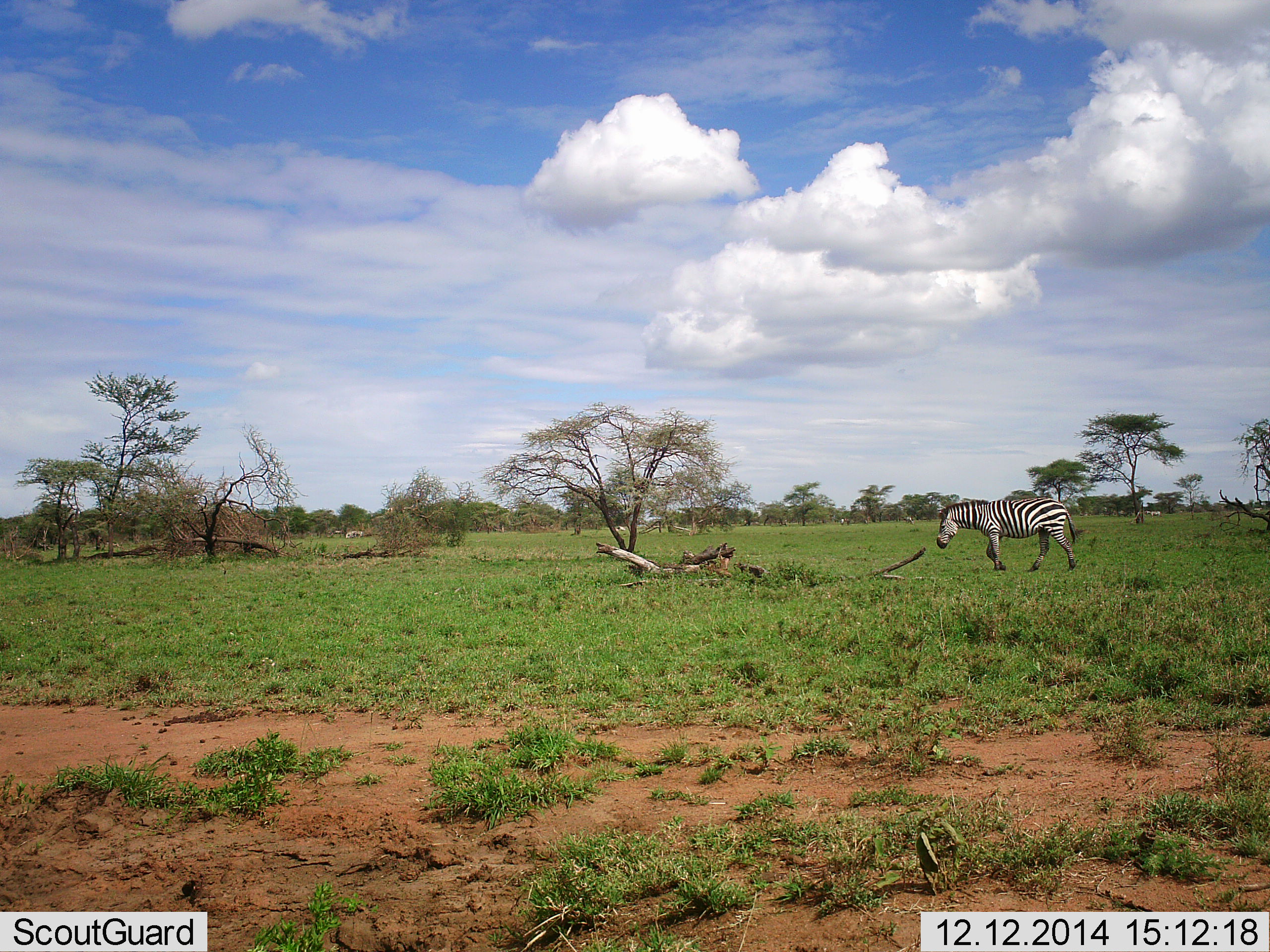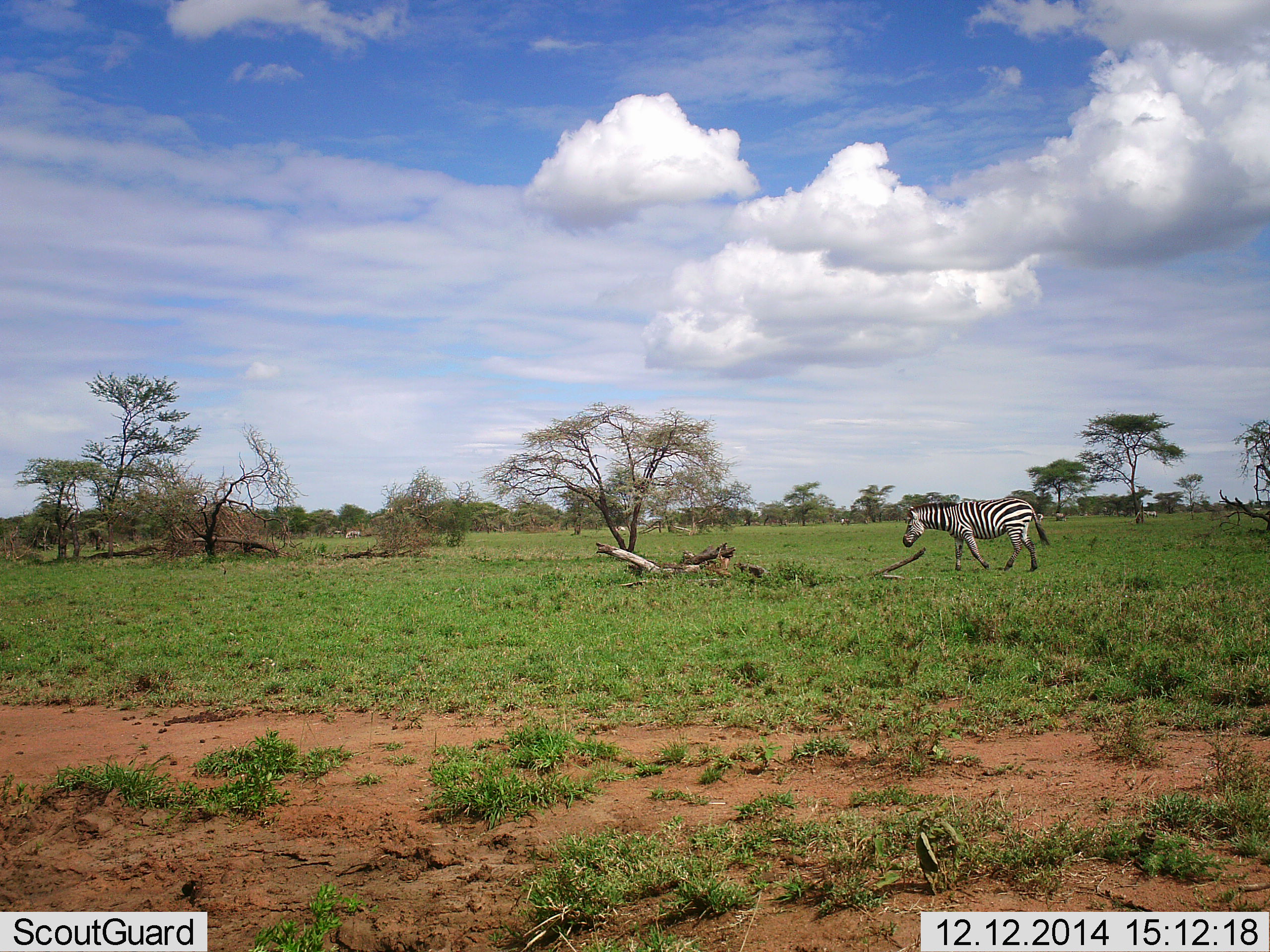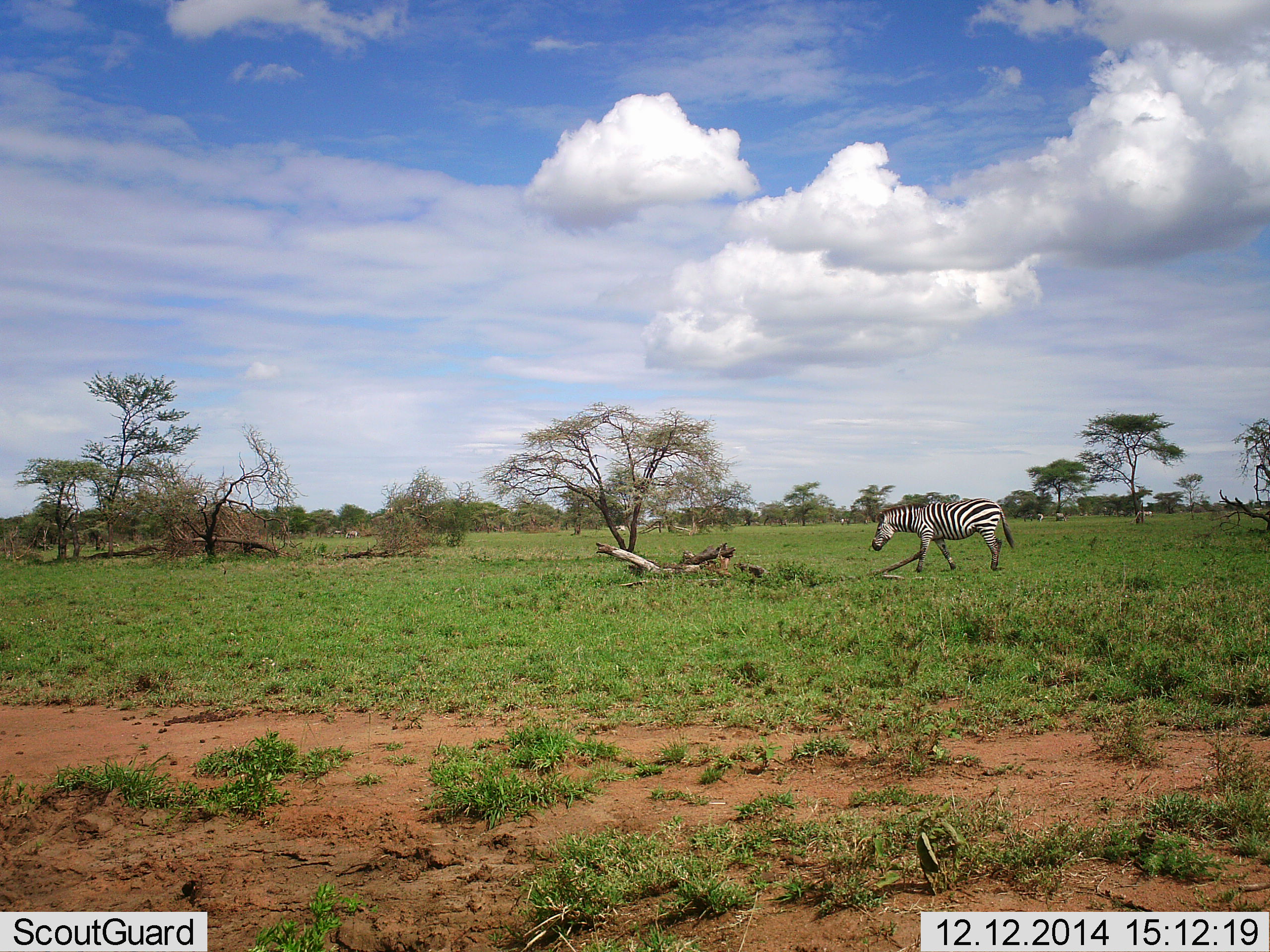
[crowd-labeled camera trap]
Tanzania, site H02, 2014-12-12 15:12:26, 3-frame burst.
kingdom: Animalia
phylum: Chordata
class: Mammalia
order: Perissodactyla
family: Equidae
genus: Equus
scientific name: Equus quagga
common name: plains zebra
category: zebra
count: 1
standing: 10%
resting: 0%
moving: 90%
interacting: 0%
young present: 0%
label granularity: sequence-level